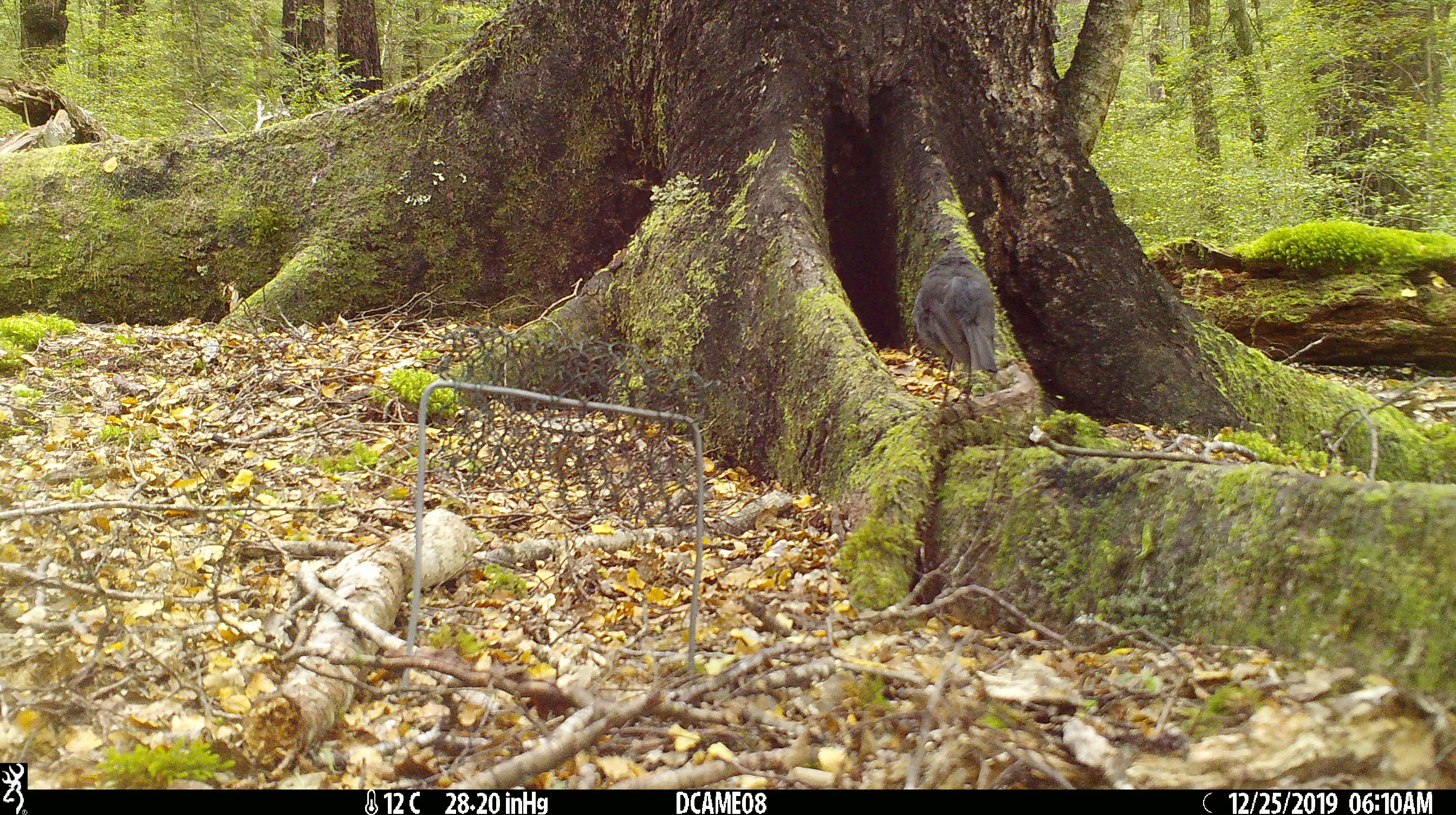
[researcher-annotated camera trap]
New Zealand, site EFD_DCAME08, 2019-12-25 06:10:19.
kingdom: Animalia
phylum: Chordata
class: Aves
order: Passeriformes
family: Petroicidae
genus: Petroica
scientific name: Petroica australis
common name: new zealand robin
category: robin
Robin (new zealand robin) (Petroica australis).